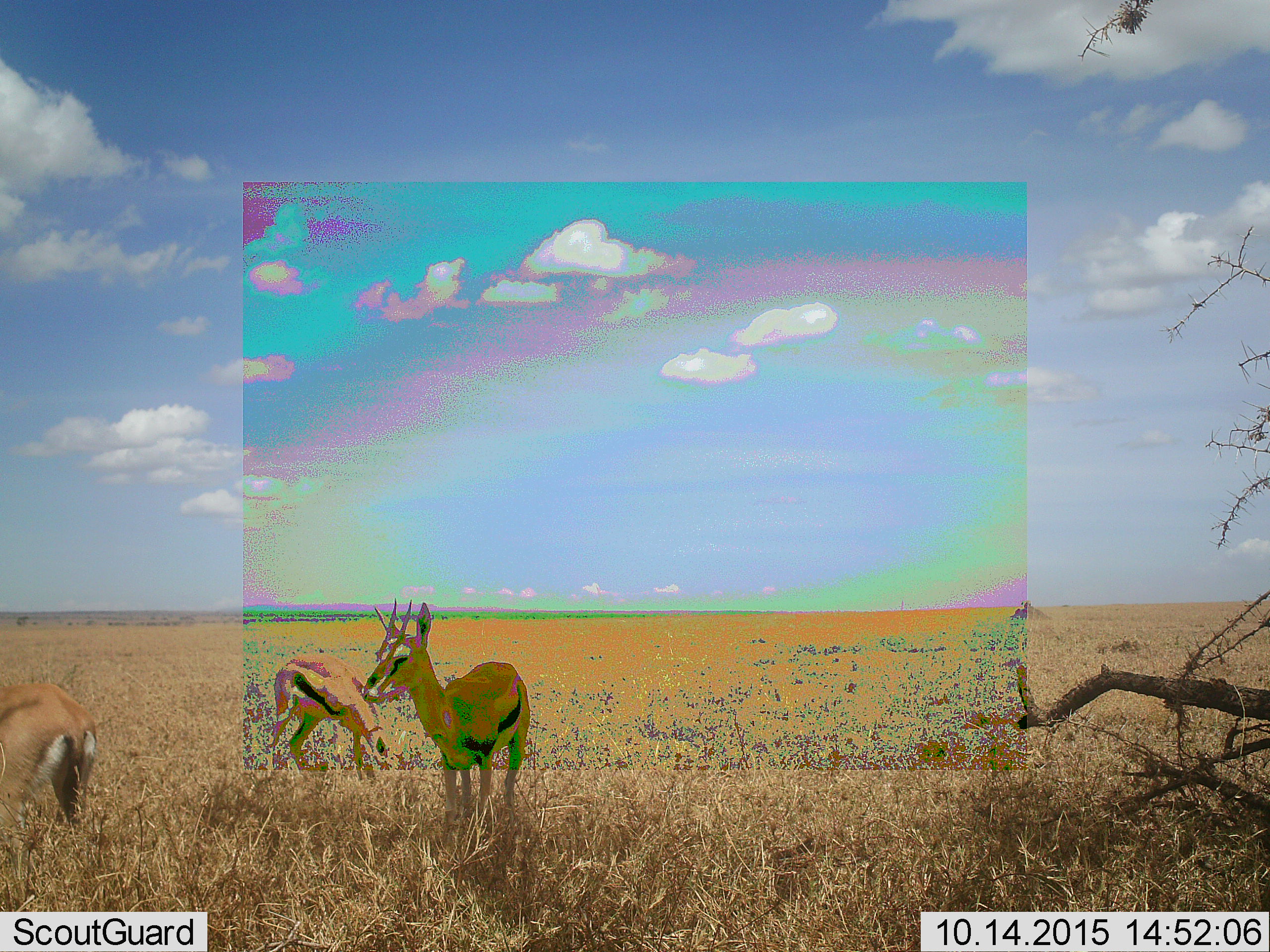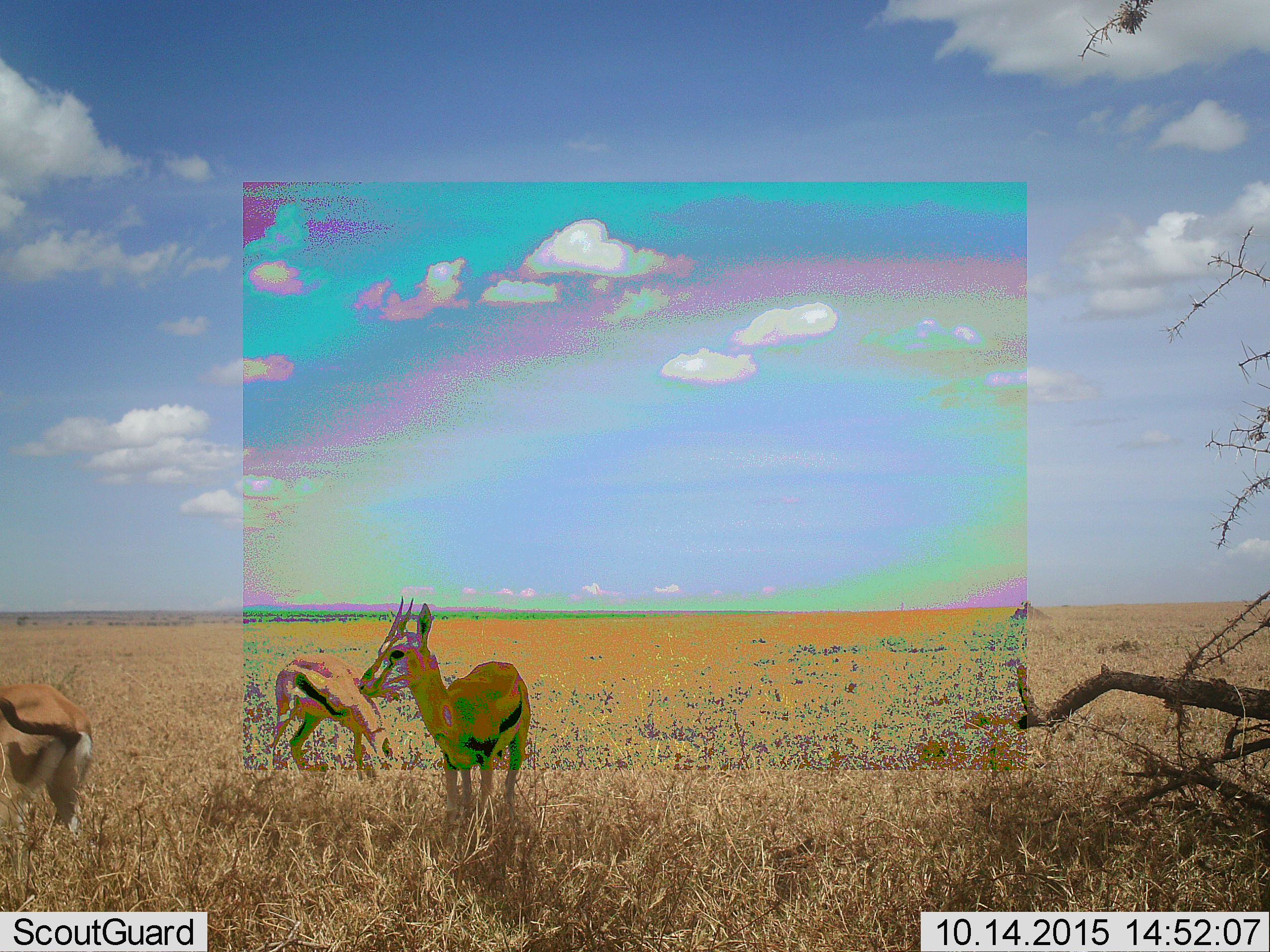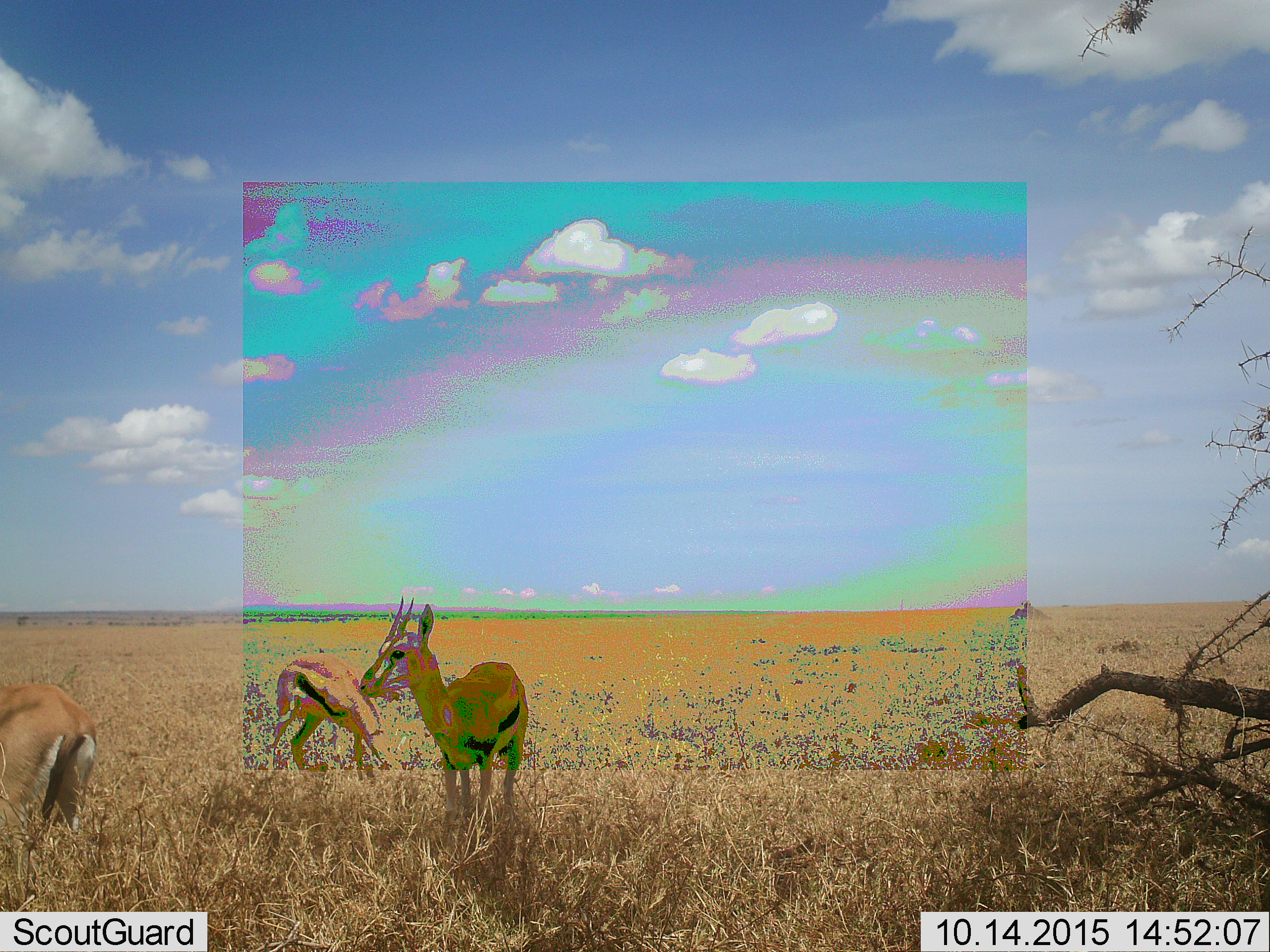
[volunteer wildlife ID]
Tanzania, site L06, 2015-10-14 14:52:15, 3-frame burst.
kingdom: Animalia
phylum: Chordata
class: Mammalia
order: Artiodactyla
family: Bovidae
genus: Eudorcas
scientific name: Eudorcas thomsonii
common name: thomson's gazelle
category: gazellethomsons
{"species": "gazellethomsons (thomson's gazelle) (Eudorcas thomsonii)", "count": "3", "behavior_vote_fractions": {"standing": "89%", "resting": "0%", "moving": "11%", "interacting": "0%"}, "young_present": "0%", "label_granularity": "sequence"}